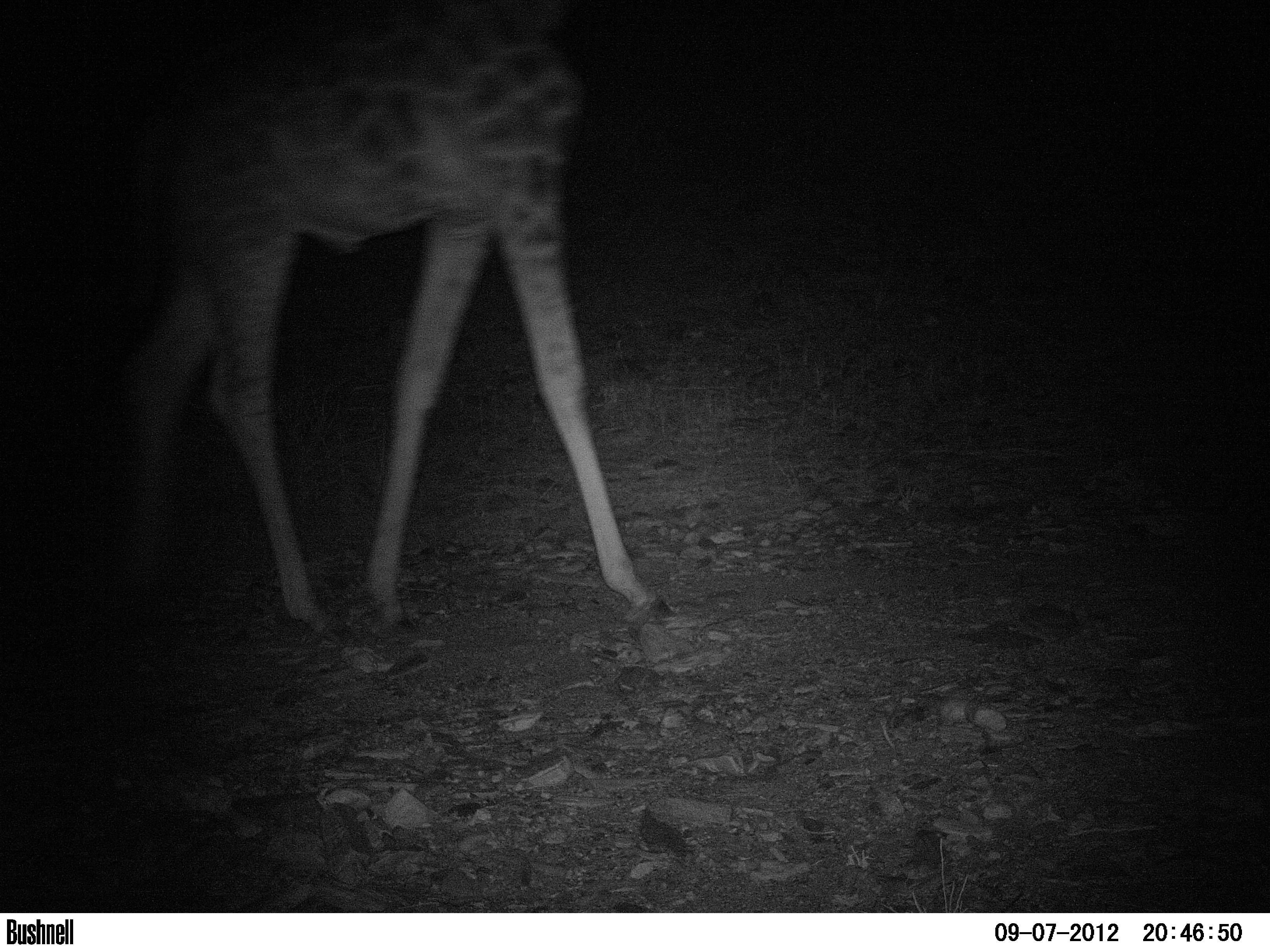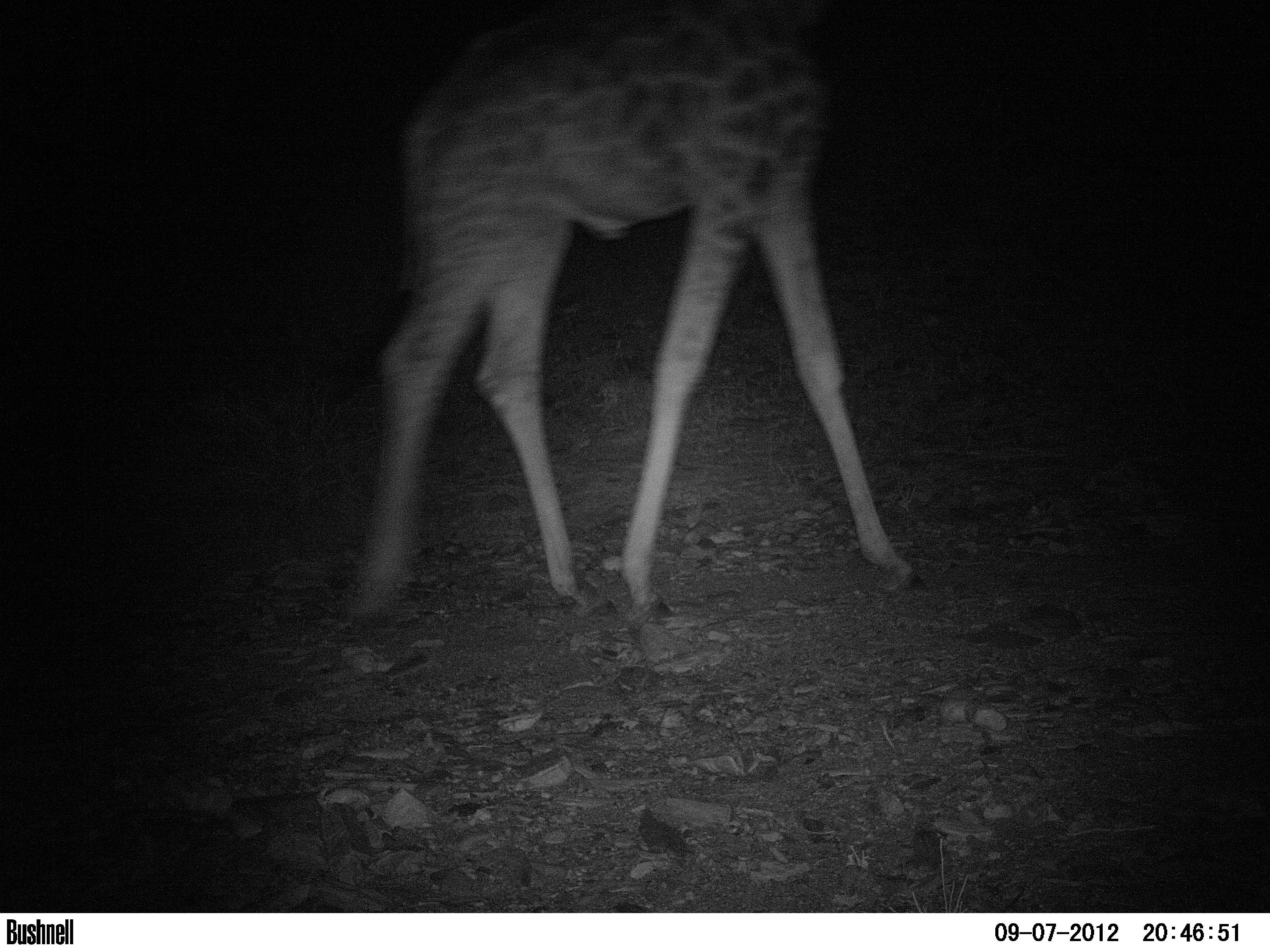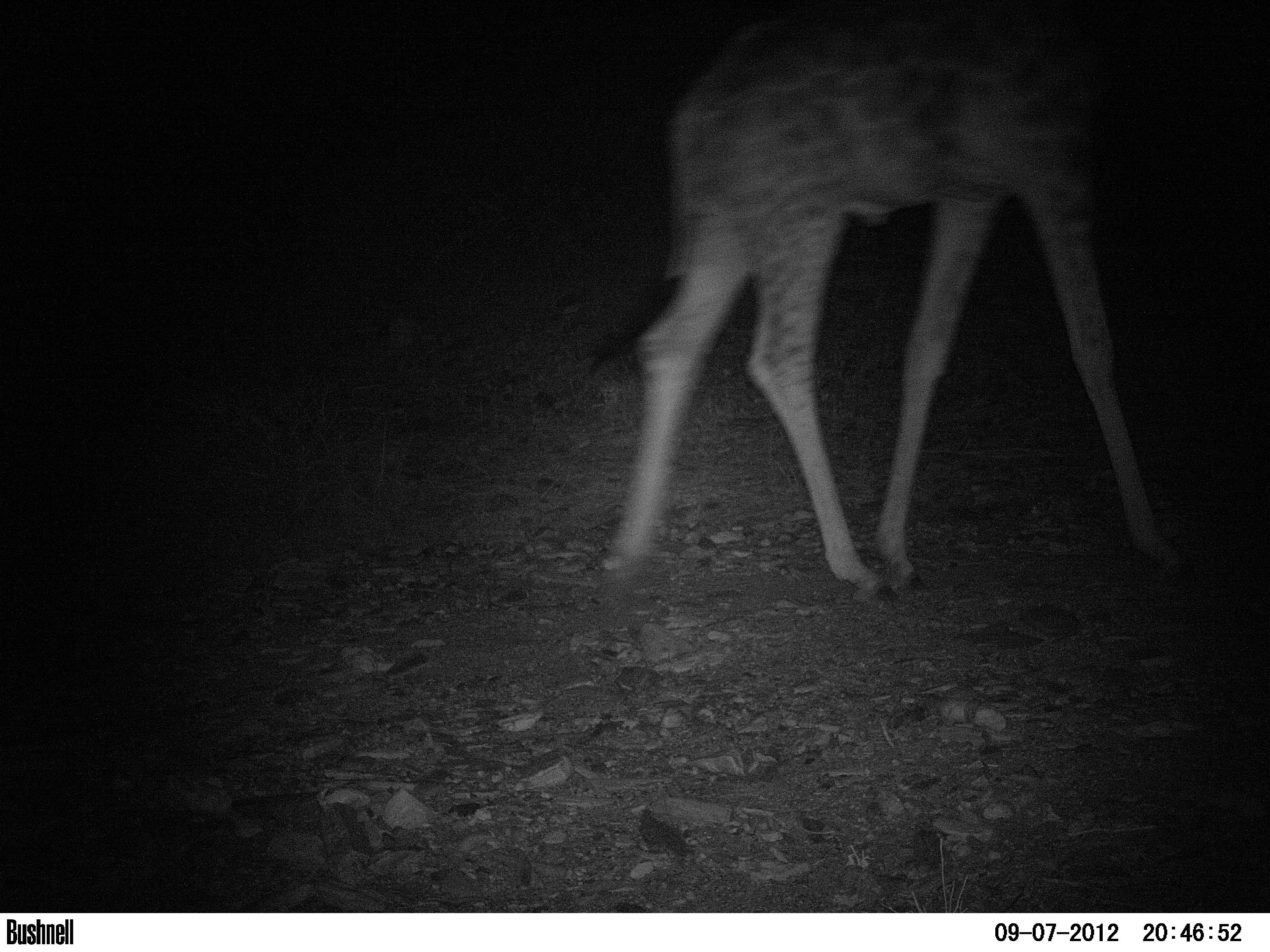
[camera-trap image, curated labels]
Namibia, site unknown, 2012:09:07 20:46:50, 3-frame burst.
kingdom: Animalia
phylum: Chordata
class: Mammalia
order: Artiodactyla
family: Giraffidae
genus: Giraffa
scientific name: Giraffa camelopardalis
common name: giraffe